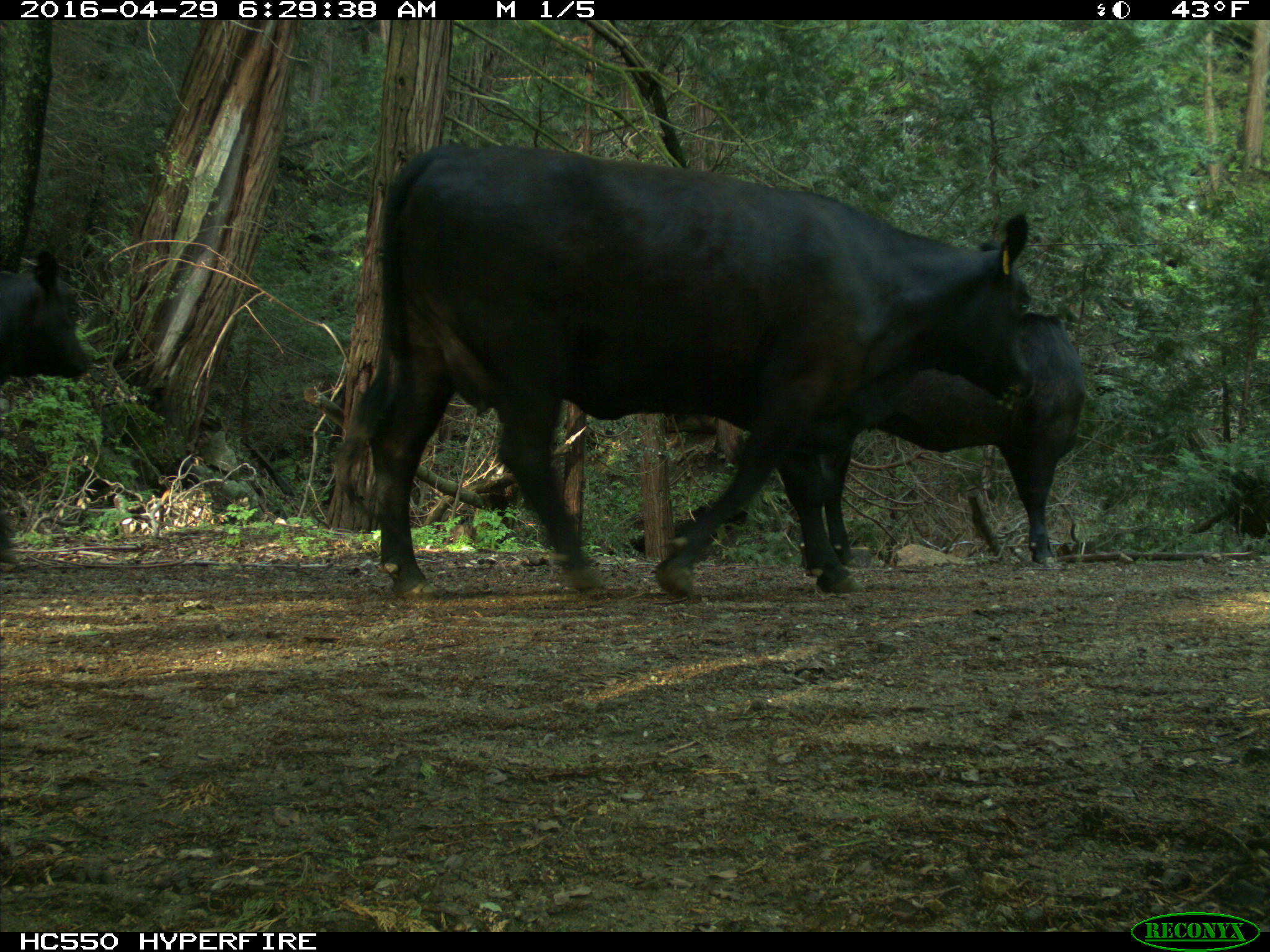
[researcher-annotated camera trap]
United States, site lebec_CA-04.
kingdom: Animalia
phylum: Chordata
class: Mammalia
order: Artiodactyla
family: Bovidae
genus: Bos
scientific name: Bos taurus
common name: domestic cow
Bos taurus (domestic cow).